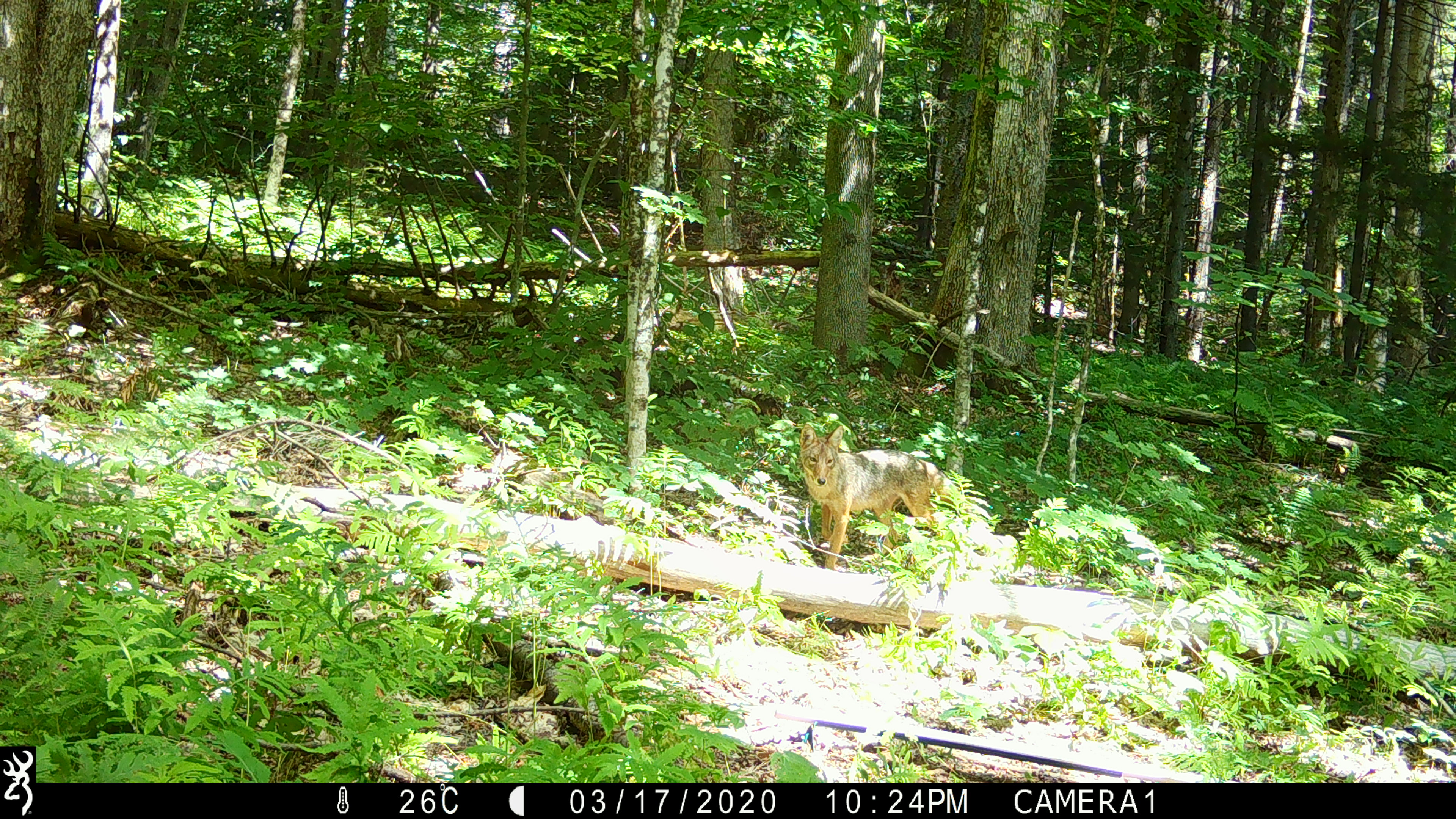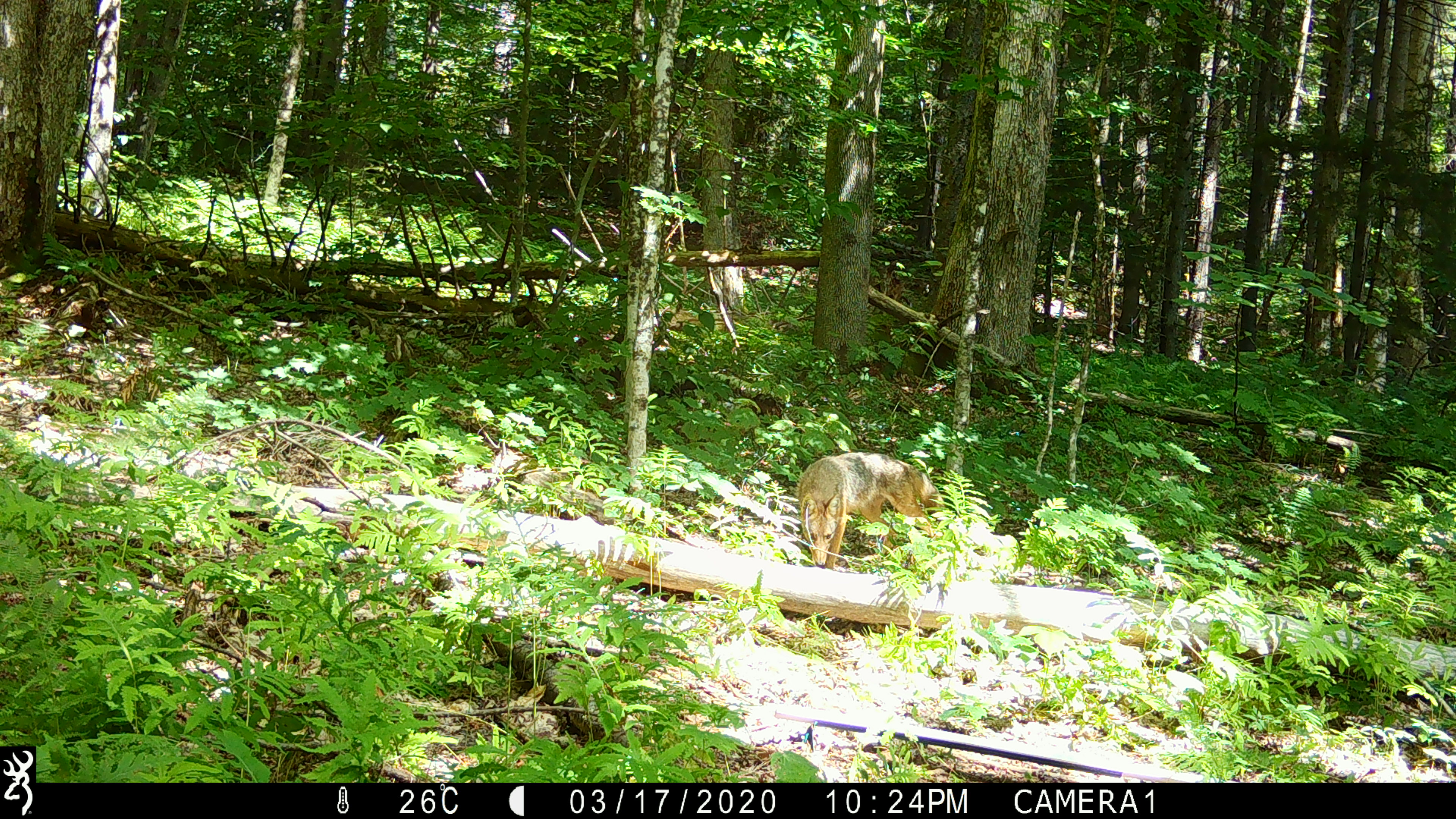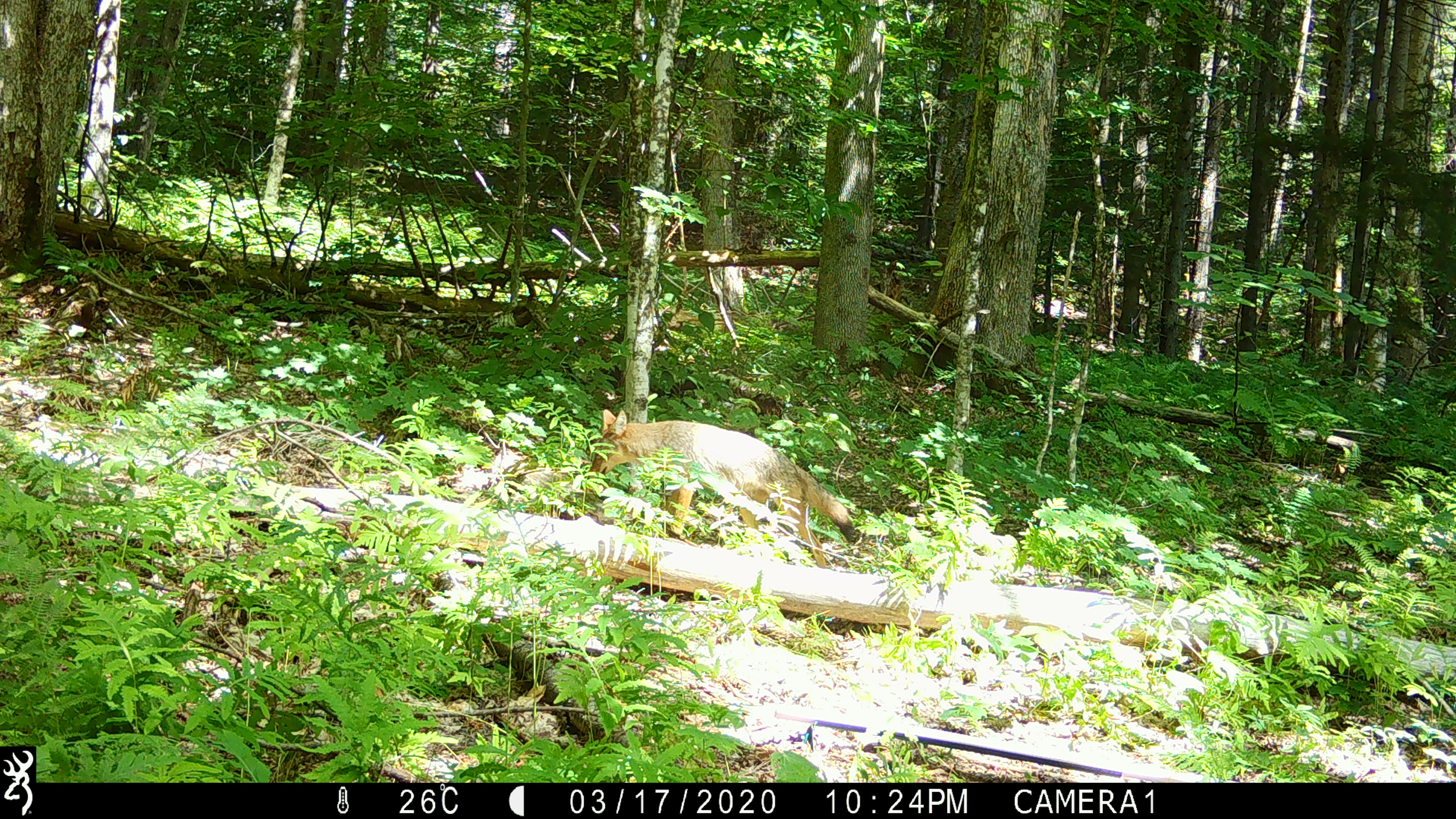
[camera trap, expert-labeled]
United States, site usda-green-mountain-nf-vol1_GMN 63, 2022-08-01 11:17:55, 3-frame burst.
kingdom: Animalia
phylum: Chordata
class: Mammalia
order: Carnivora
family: Canidae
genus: Canis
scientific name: Canis latrans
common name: coyote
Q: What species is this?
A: Coyote (Canis latrans).